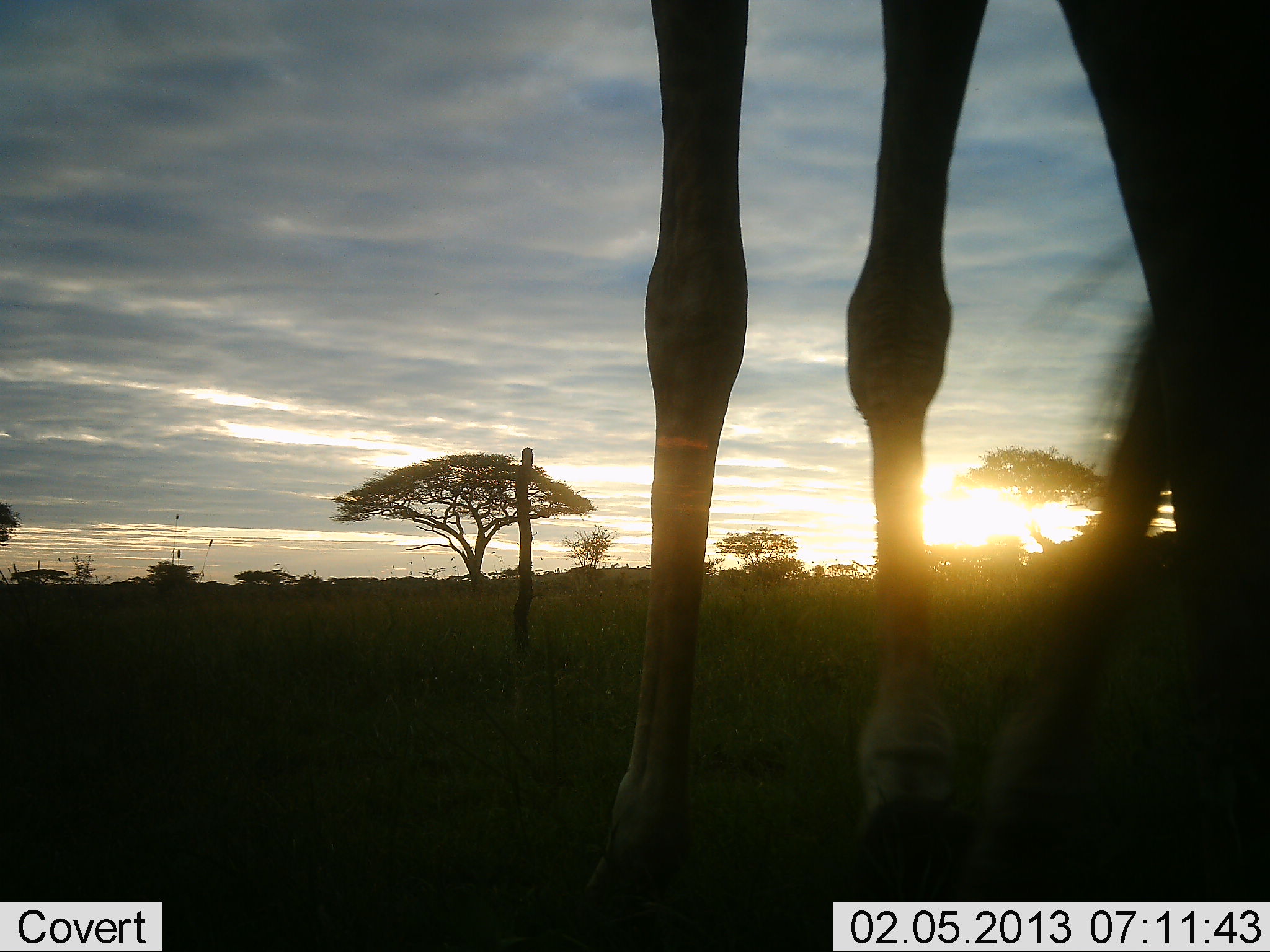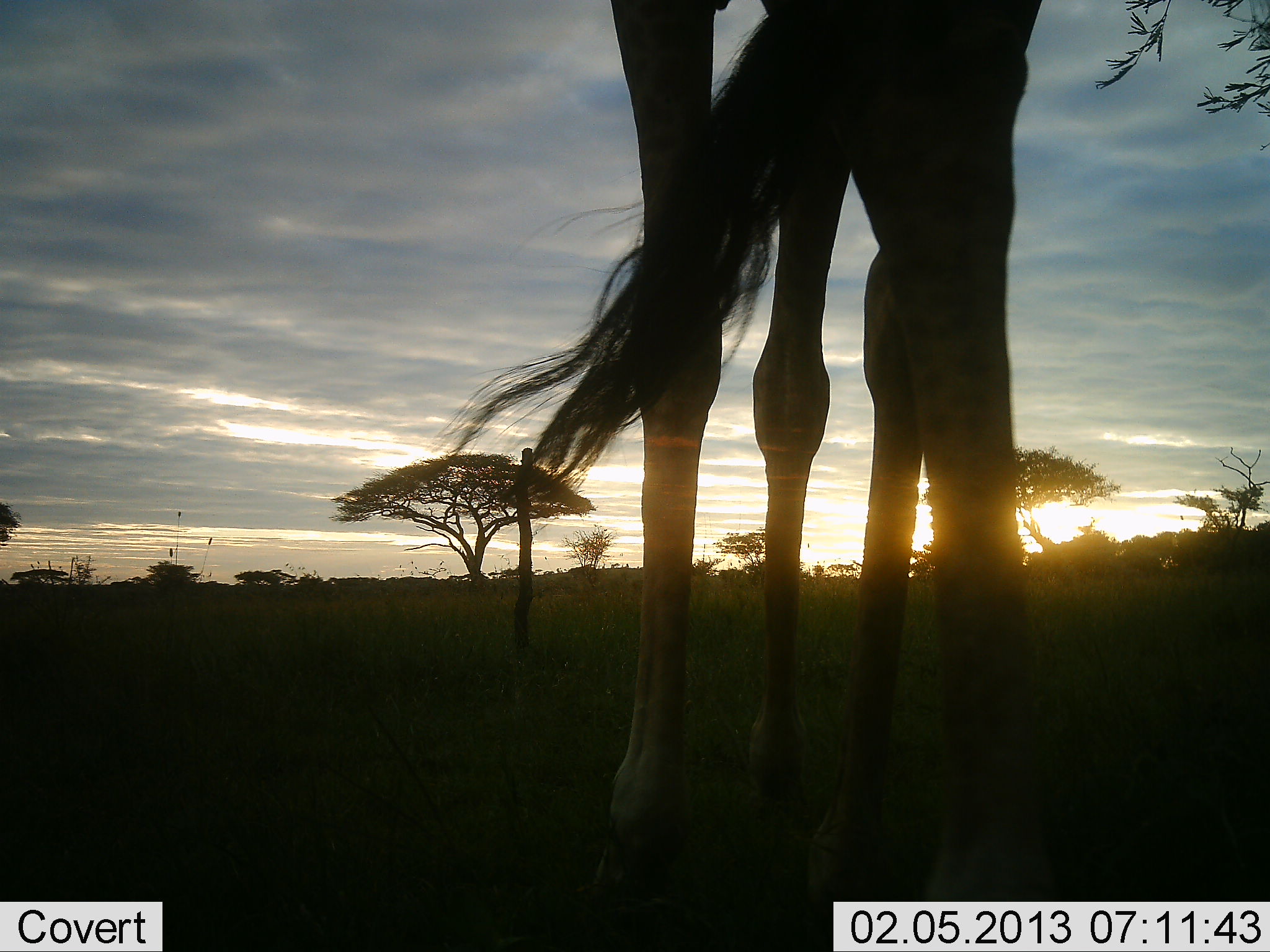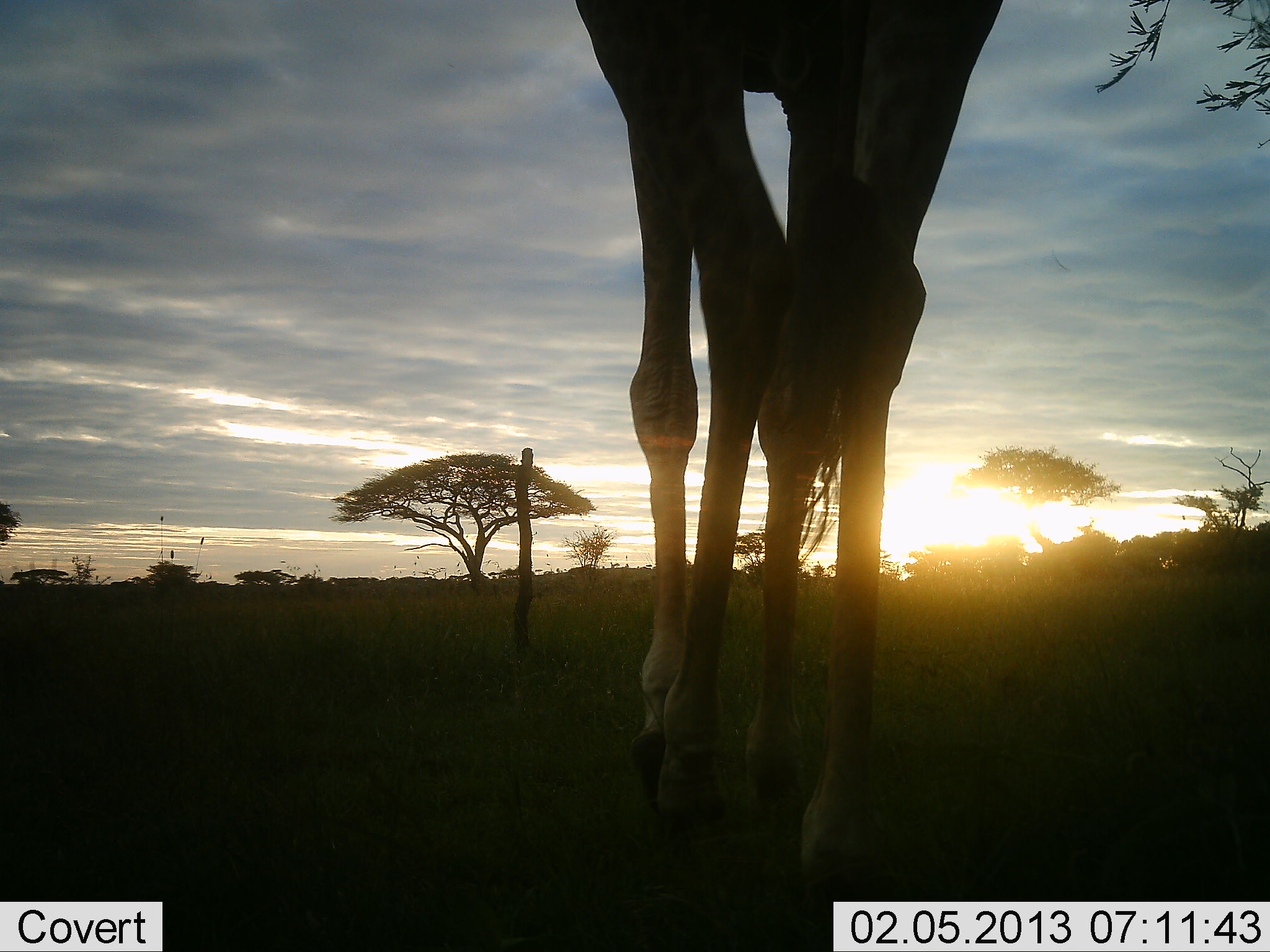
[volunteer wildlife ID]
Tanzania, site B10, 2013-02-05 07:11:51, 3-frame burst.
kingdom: Animalia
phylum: Chordata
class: Mammalia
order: Artiodactyla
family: Giraffidae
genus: Giraffa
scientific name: Giraffa camelopardalis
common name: giraffe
Giraffe (Giraffa camelopardalis), count 1. Behavior (volunteer vote fractions): standing 12%, resting 0%, moving 83%, interacting 0%. Young present (vote fraction): 0%. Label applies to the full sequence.